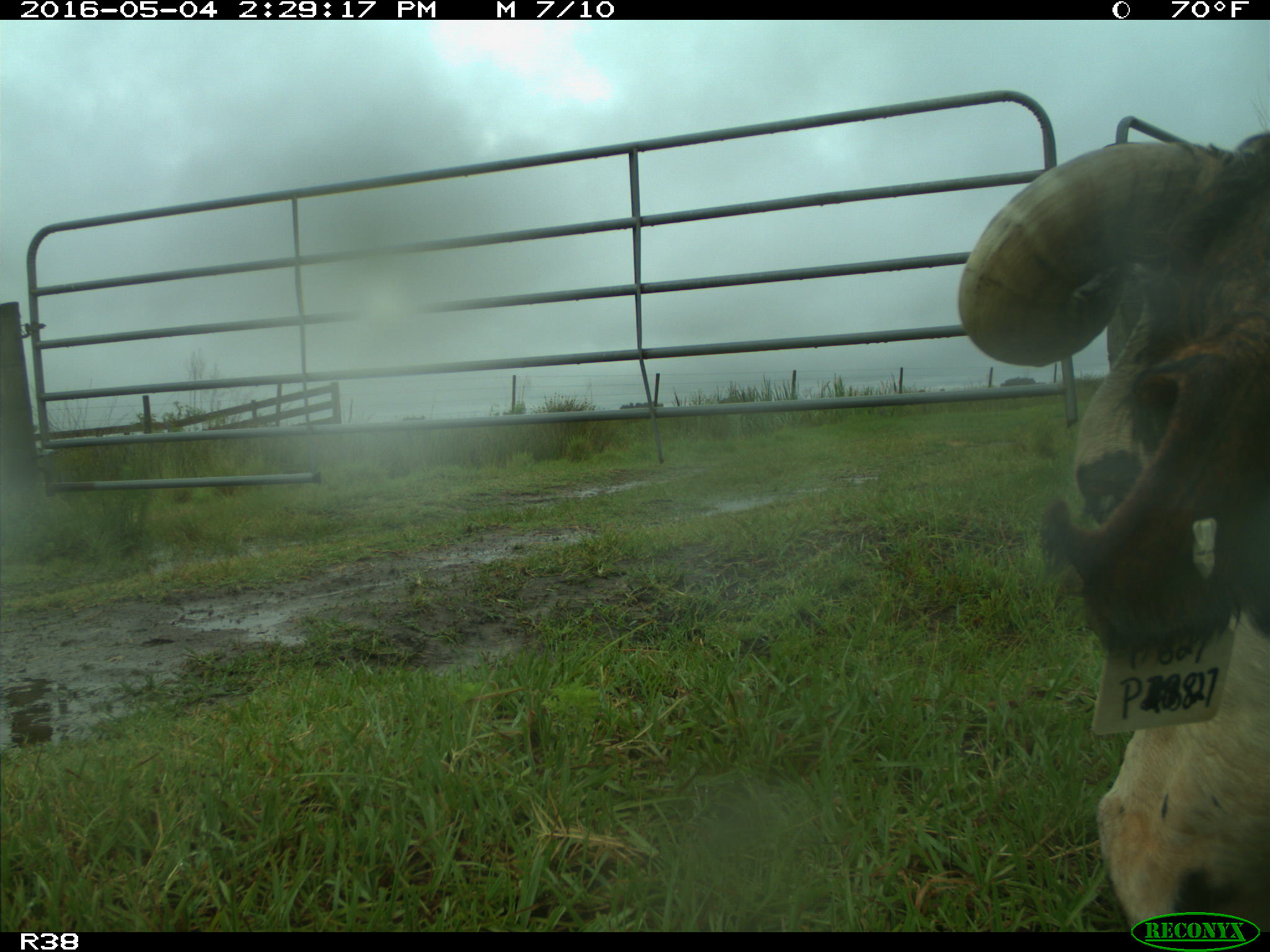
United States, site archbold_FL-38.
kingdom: Animalia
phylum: Chordata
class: Mammalia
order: Artiodactyla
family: Bovidae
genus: Bos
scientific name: Bos taurus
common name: domestic cow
Bos taurus (domestic cow).